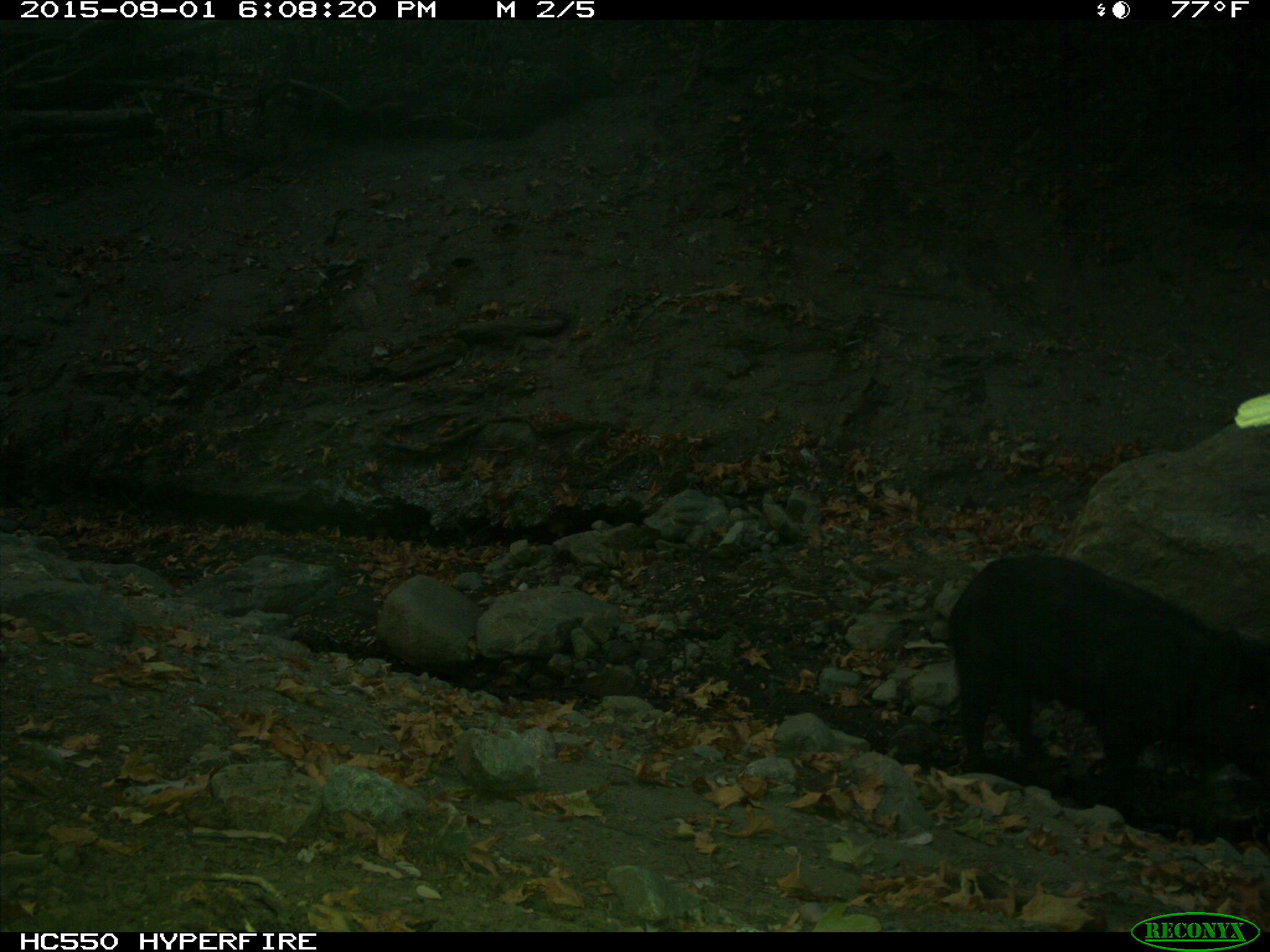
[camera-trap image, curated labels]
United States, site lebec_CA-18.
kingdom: Animalia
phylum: Chordata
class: Mammalia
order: Artiodactyla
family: Suidae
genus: Sus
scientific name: Sus scrofa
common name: wild boar